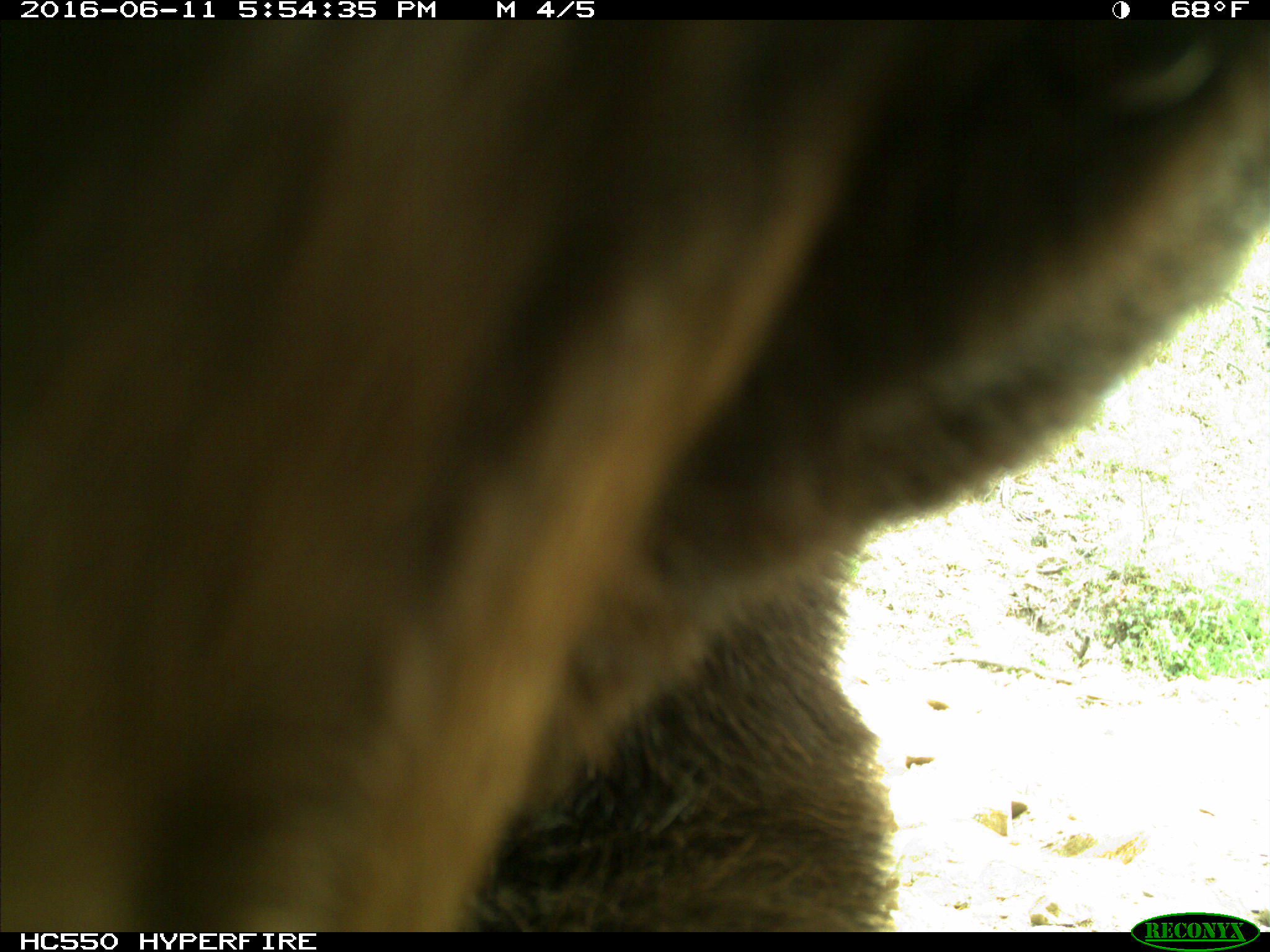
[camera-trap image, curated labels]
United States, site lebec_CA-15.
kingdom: Animalia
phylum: Chordata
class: Mammalia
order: Carnivora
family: Ursidae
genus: Ursus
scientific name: Ursus americanus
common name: american black bear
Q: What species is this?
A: Ursus americanus (american black bear).